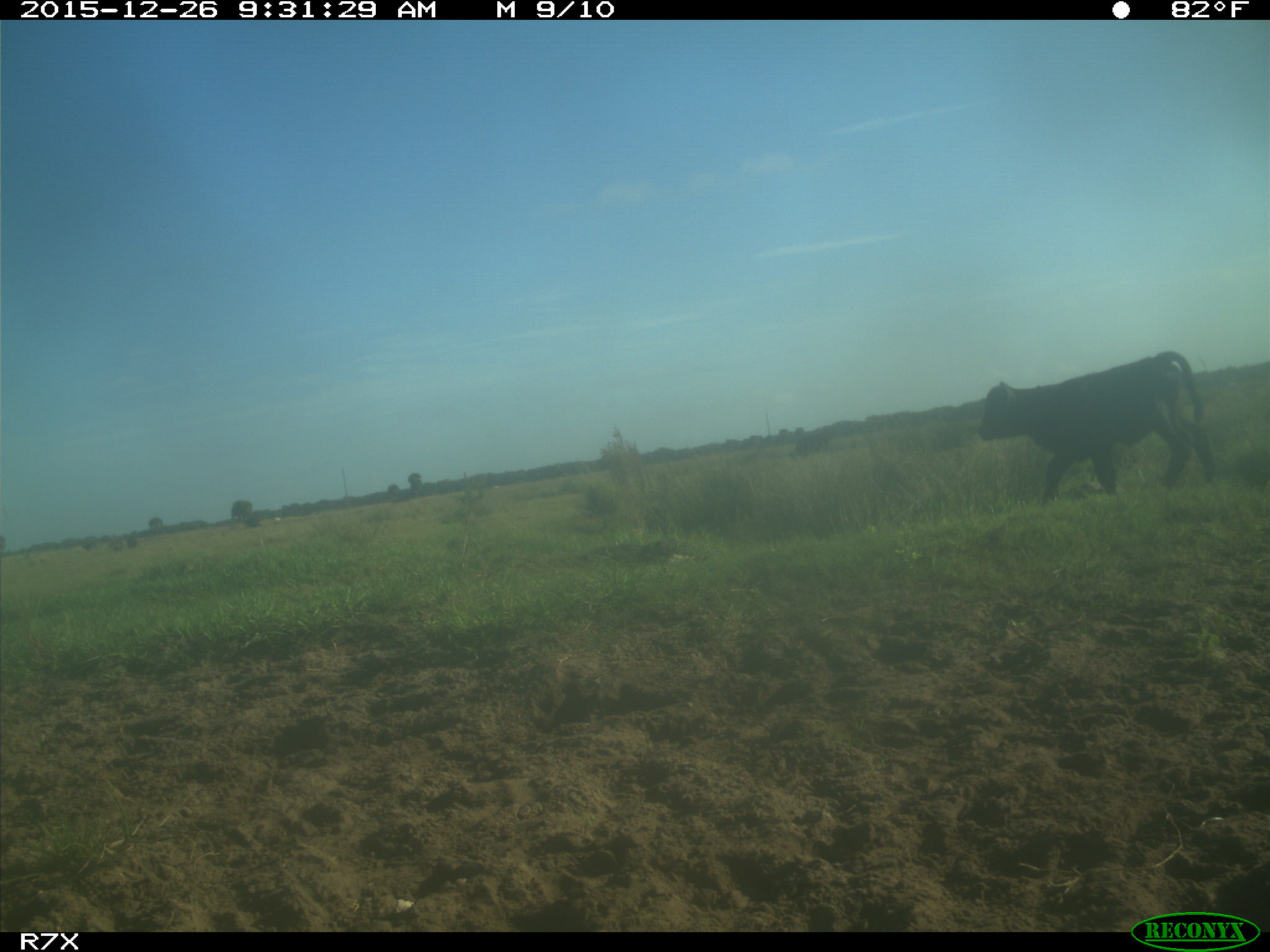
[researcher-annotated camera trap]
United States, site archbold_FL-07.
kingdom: Animalia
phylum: Chordata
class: Mammalia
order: Artiodactyla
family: Bovidae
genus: Bos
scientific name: Bos taurus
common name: domestic cow